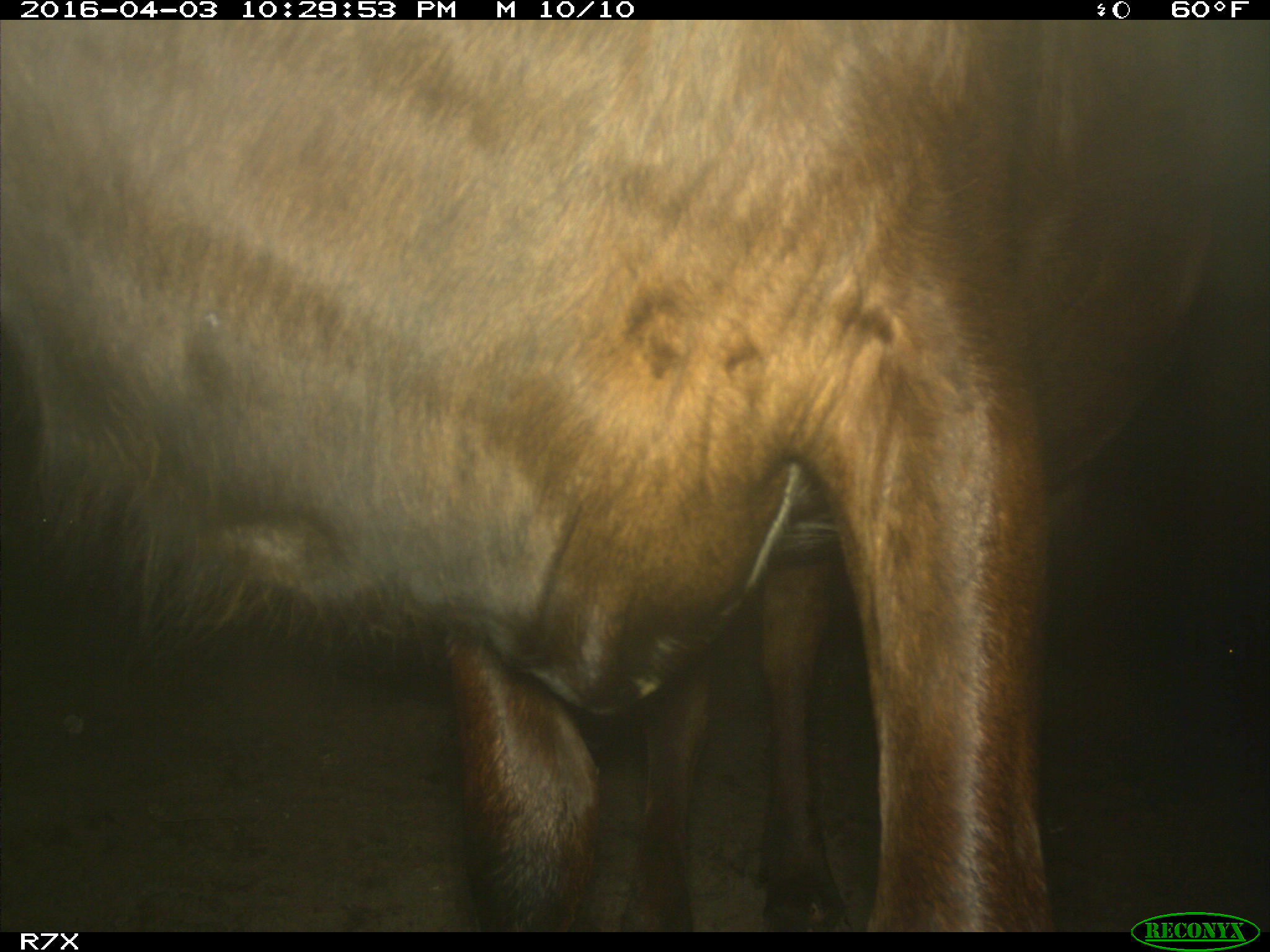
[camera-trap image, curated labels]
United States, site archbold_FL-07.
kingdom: Animalia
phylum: Chordata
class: Mammalia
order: Artiodactyla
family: Bovidae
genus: Bos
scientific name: Bos taurus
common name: domestic cow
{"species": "Bos taurus (domestic cow)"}